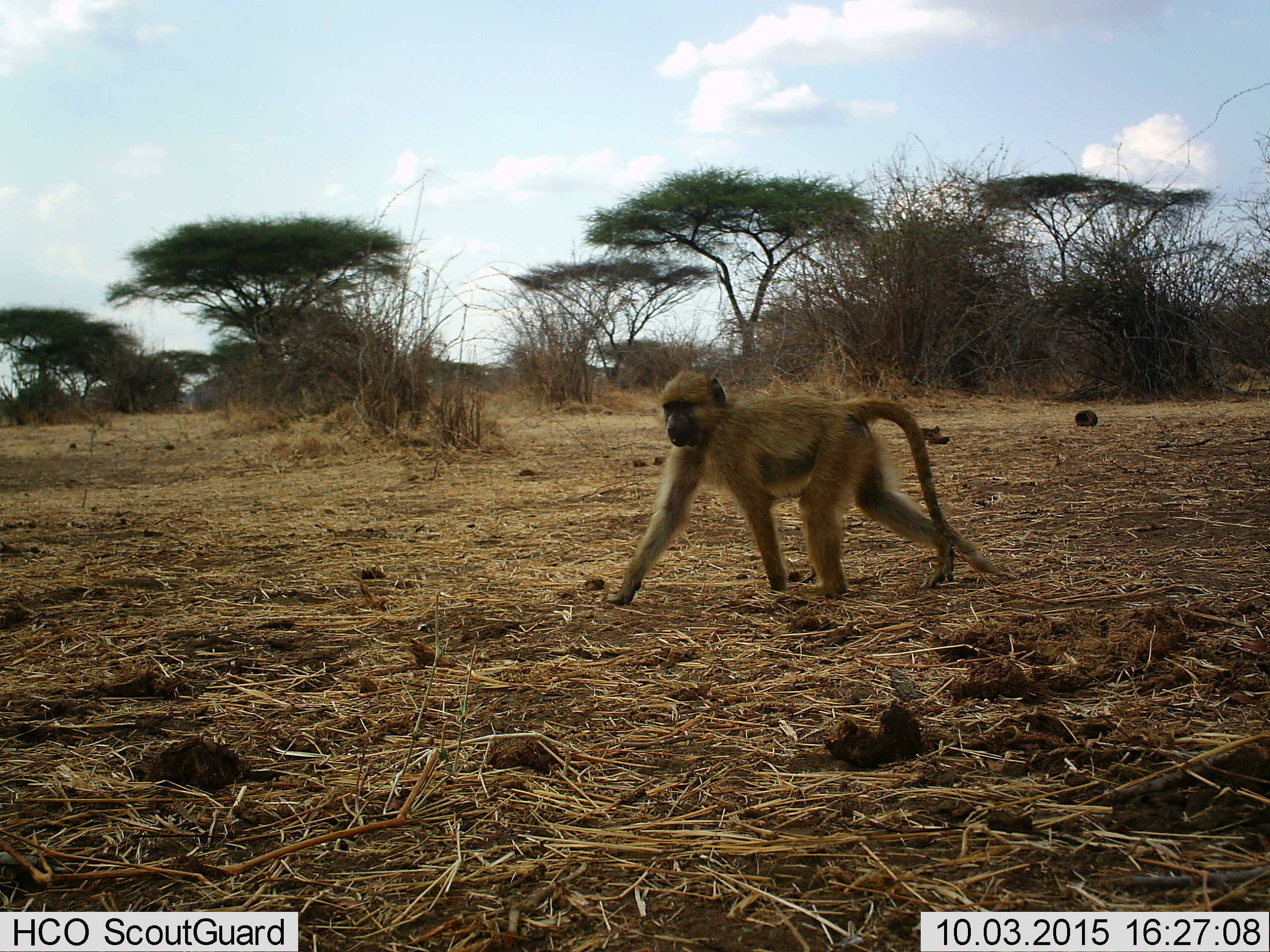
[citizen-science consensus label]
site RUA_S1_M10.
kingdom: Animalia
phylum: Chordata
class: Mammalia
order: Primates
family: Cercopithecidae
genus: Papio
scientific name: Papio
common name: baboon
Baboon (Papio), count 1. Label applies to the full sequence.